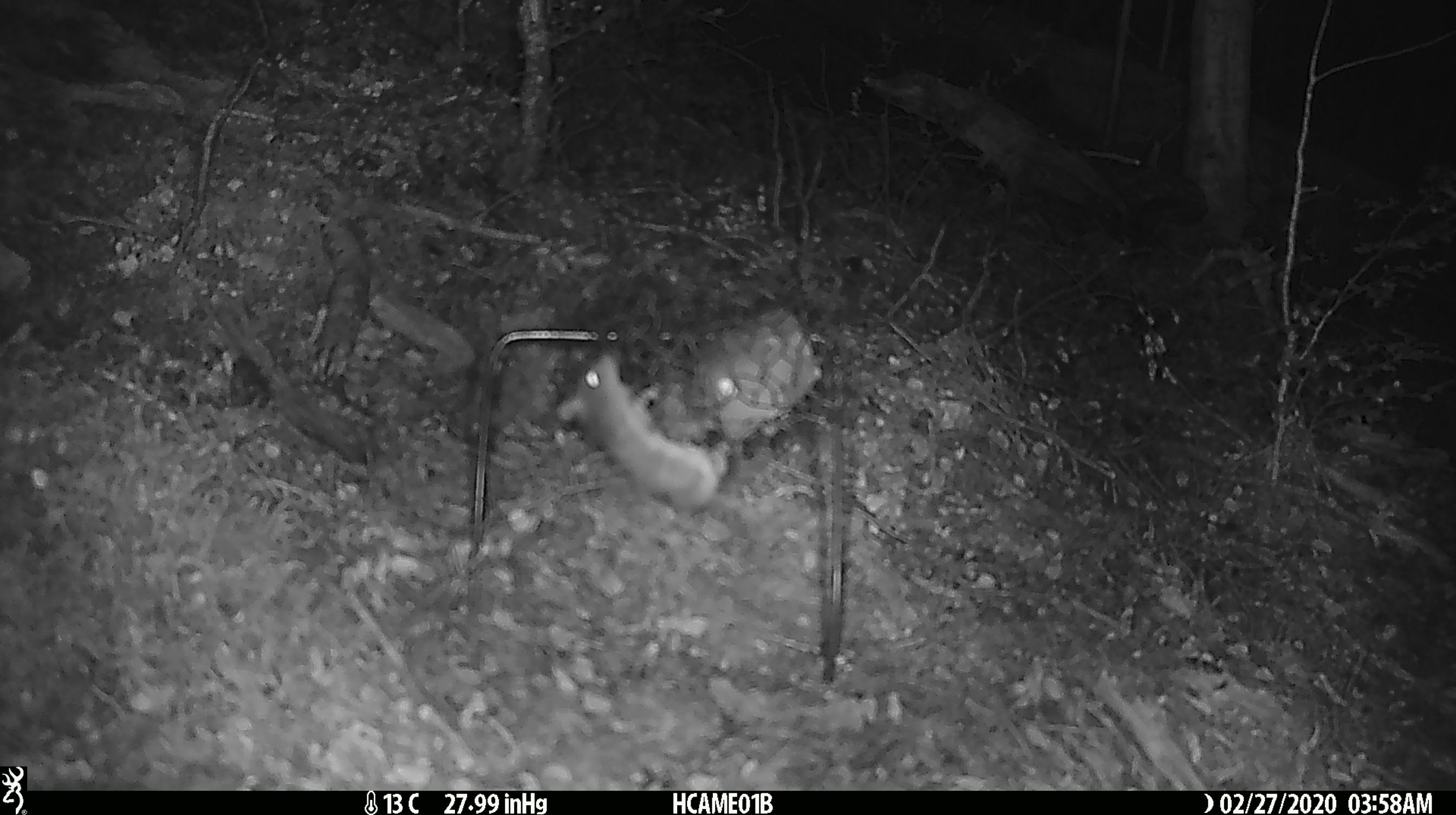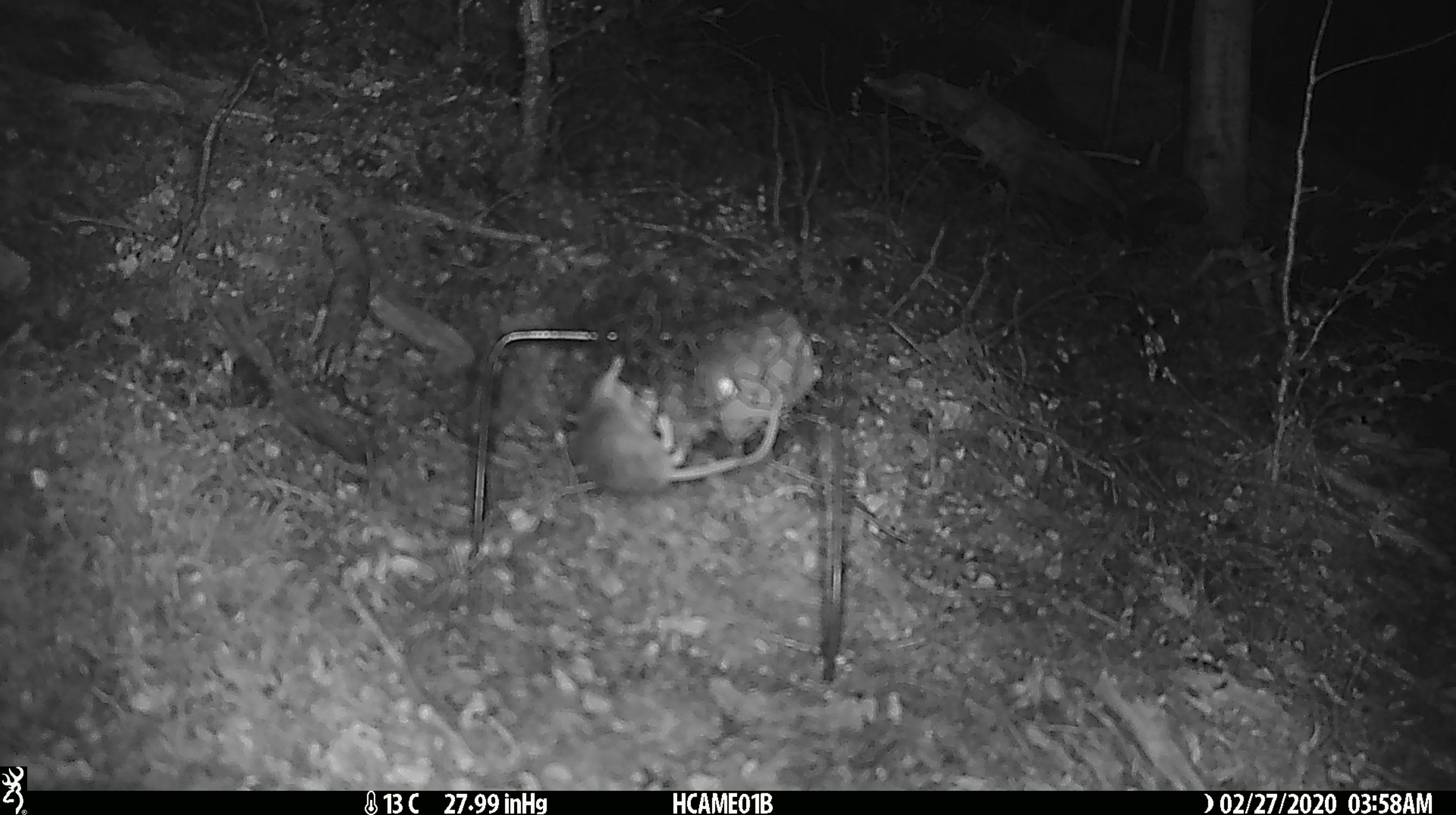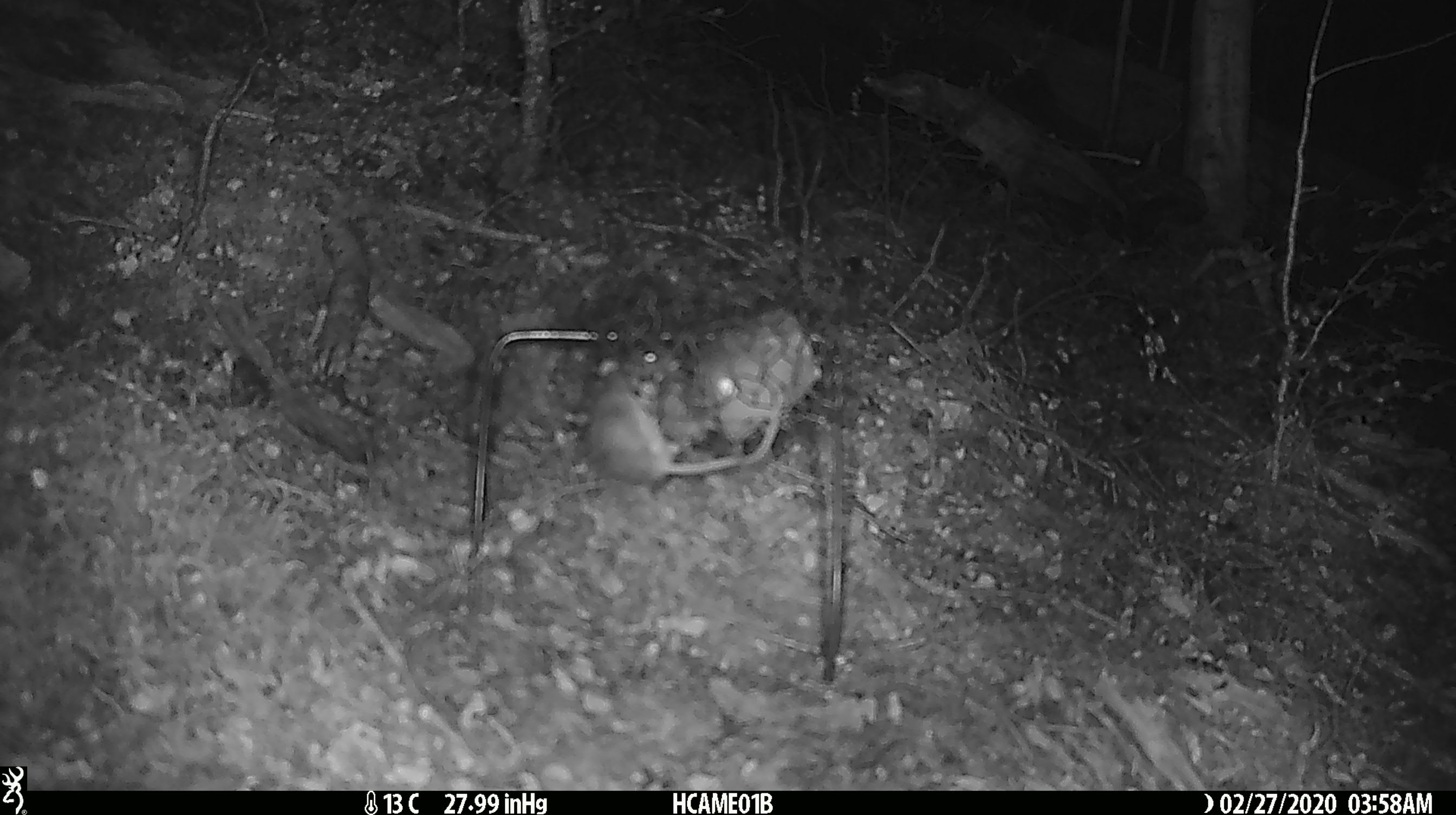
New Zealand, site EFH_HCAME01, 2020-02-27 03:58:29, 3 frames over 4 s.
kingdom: Animalia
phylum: Chordata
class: Mammalia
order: Rodentia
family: Muridae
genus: Mus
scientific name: Mus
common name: mouse